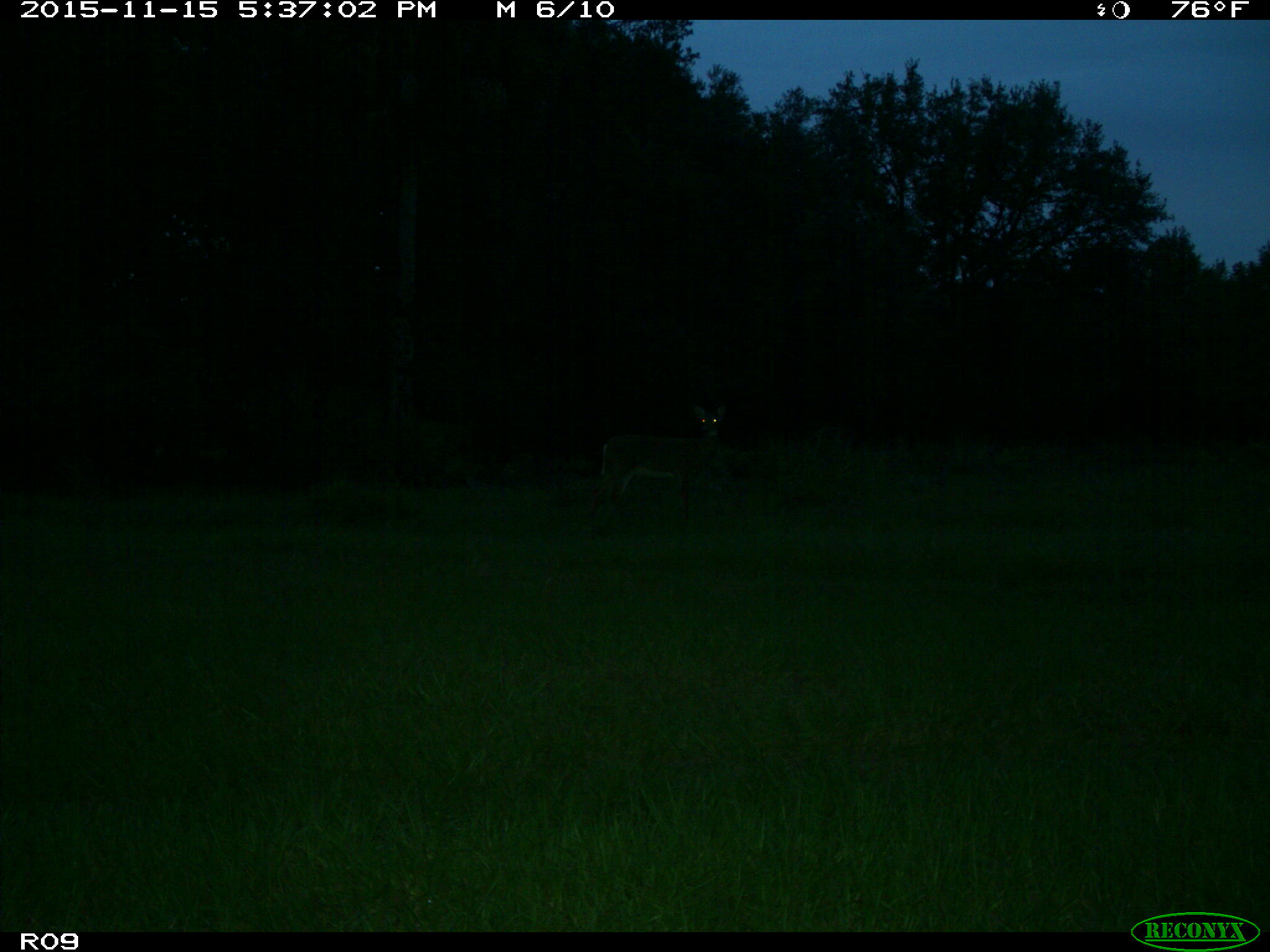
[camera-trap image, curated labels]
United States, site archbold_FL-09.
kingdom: Animalia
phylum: Chordata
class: Mammalia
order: Artiodactyla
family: Cervidae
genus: Odocoileus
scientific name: Odocoileus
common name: deer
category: unidentified deer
Unidentified deer (deer) (Odocoileus).